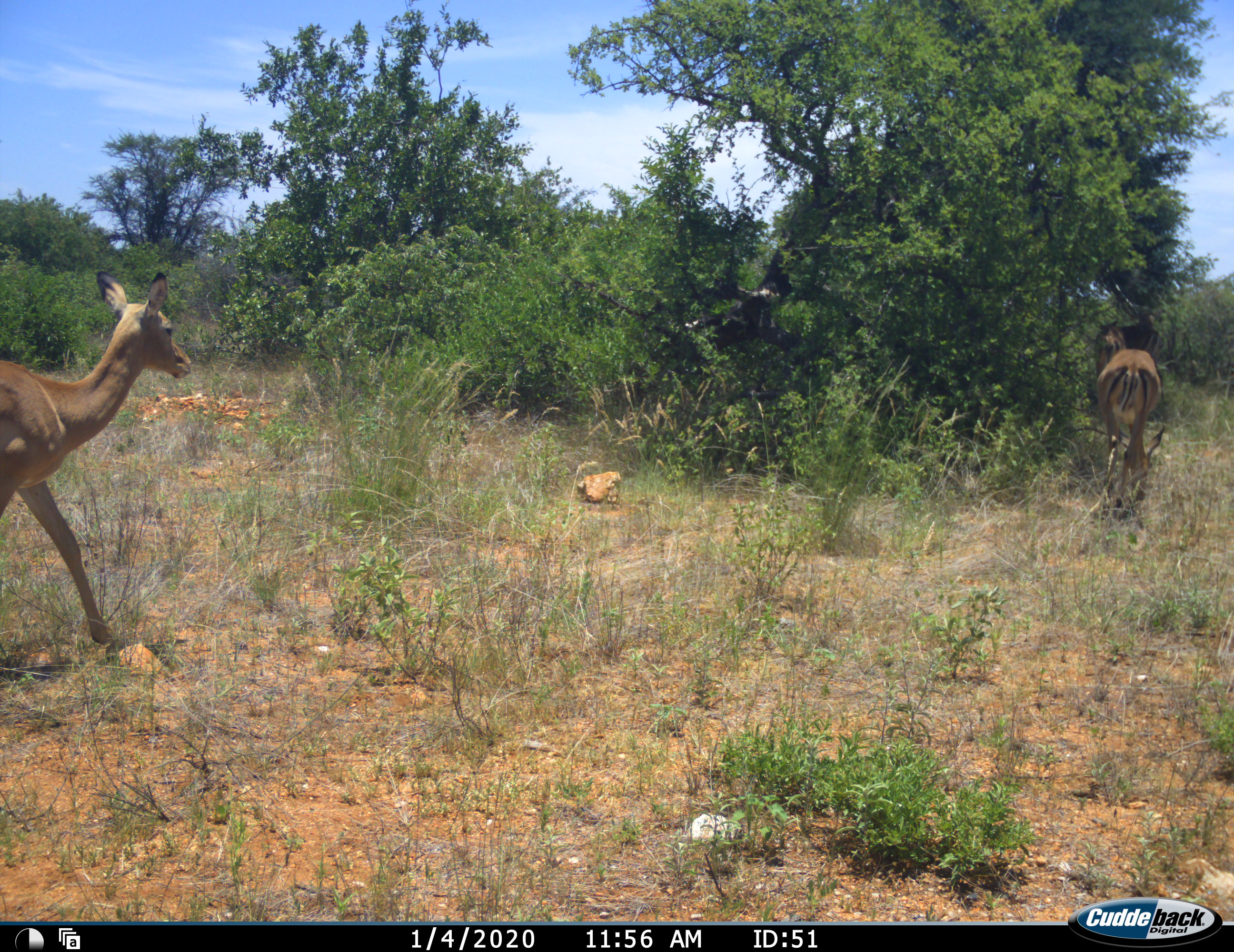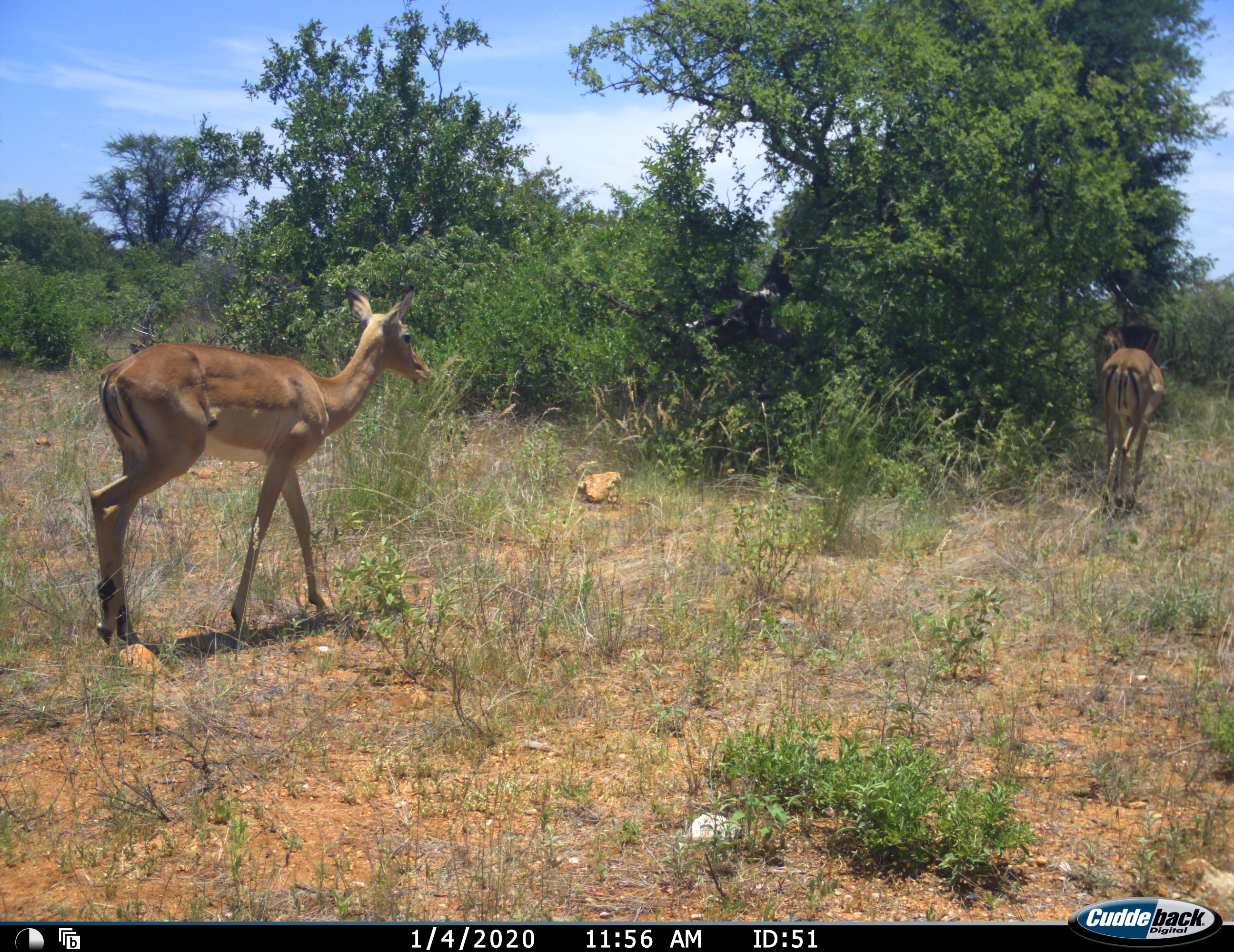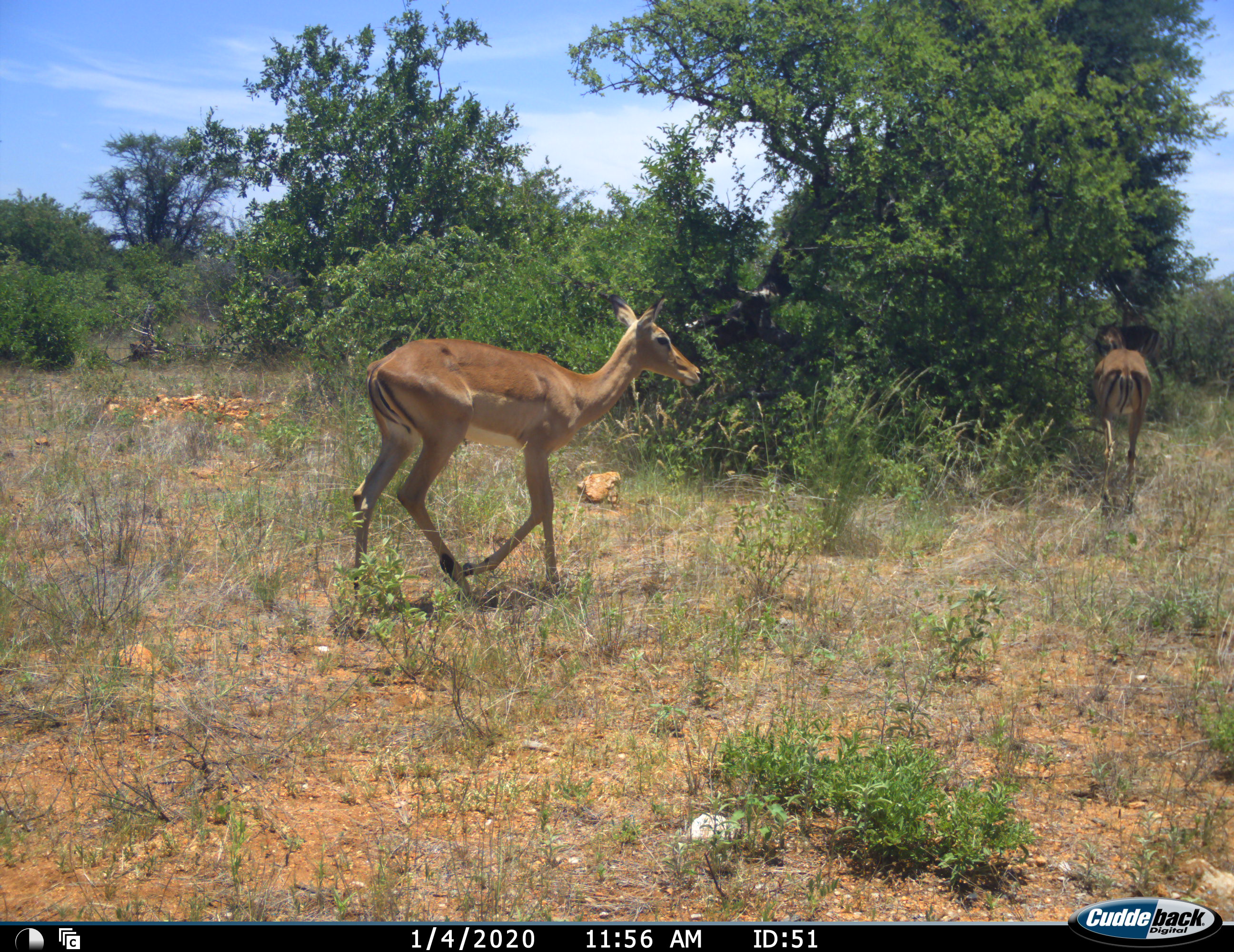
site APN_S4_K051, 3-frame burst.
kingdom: Animalia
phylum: Chordata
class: Mammalia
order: Artiodactyla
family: Bovidae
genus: Aepyceros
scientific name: Aepyceros melampus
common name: impala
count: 2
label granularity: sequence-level